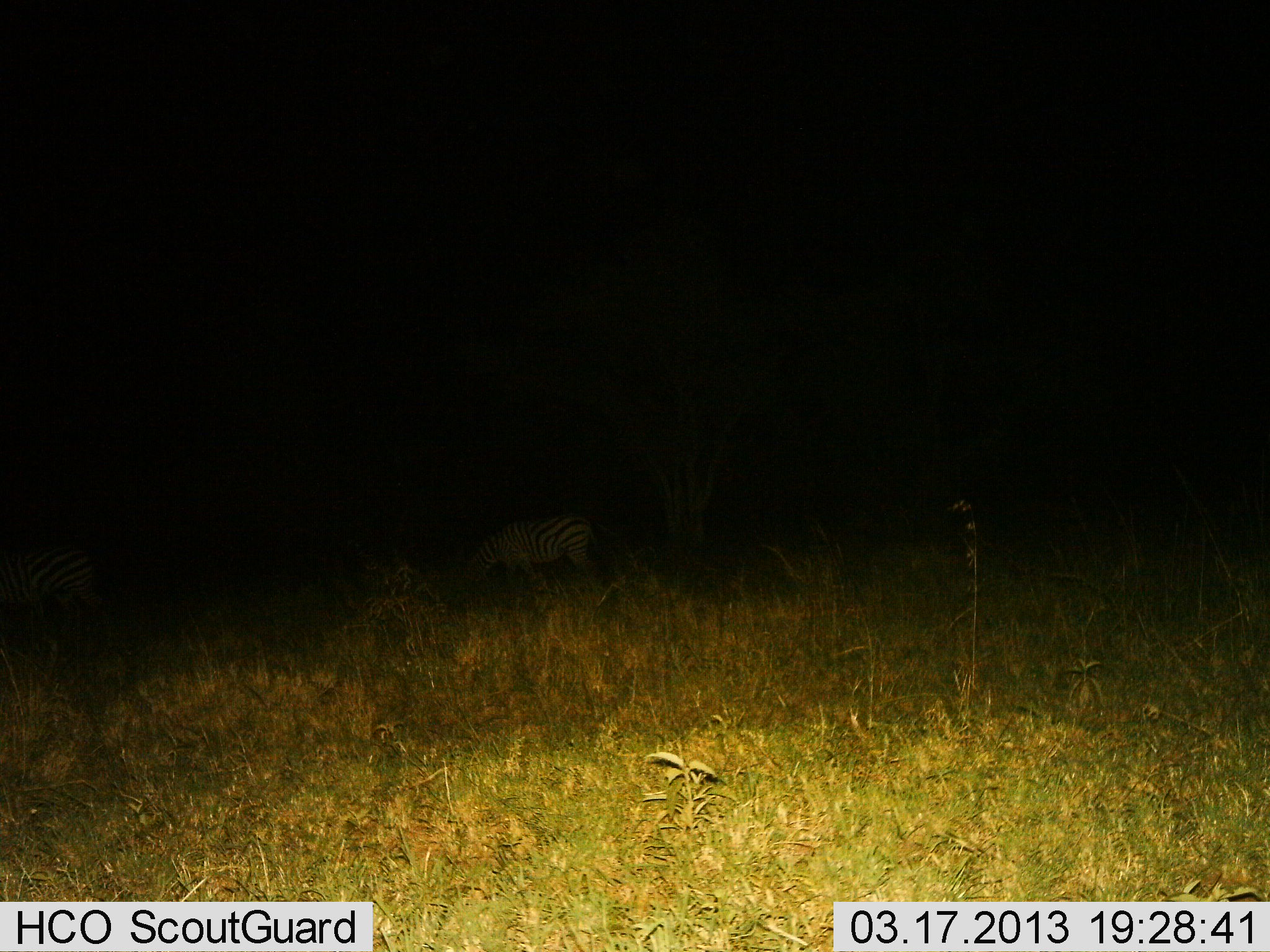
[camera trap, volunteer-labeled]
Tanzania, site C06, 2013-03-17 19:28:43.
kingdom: Animalia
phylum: Chordata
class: Mammalia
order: Perissodactyla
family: Equidae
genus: Equus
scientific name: Equus quagga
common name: plains zebra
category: zebra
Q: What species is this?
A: Zebra (plains zebra) (Equus quagga).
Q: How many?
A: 2.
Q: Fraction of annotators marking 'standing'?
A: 30%.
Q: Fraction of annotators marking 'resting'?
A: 2%.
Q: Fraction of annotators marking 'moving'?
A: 12%.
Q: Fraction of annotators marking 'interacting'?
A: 0%.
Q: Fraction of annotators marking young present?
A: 0%.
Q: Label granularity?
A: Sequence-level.